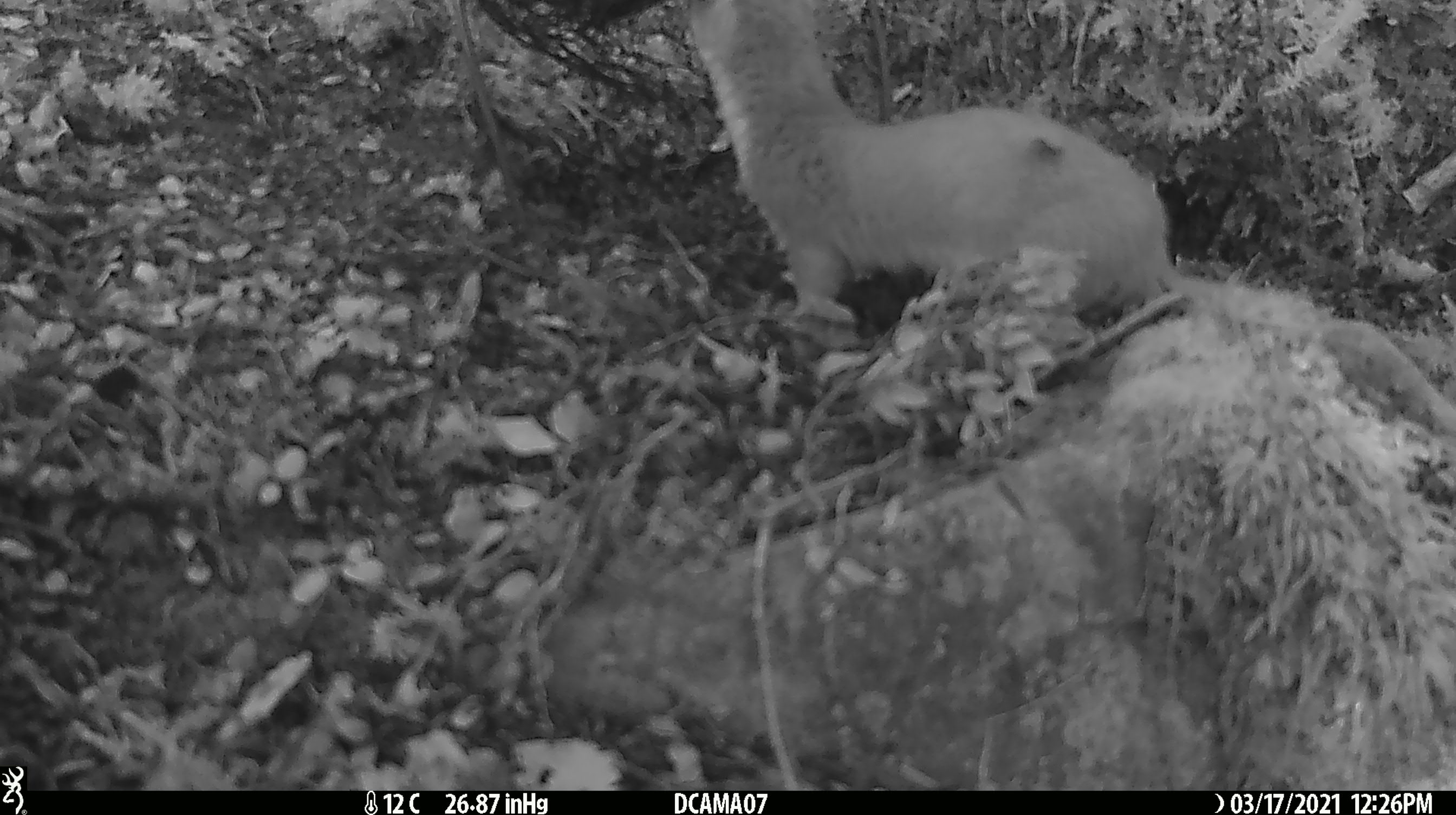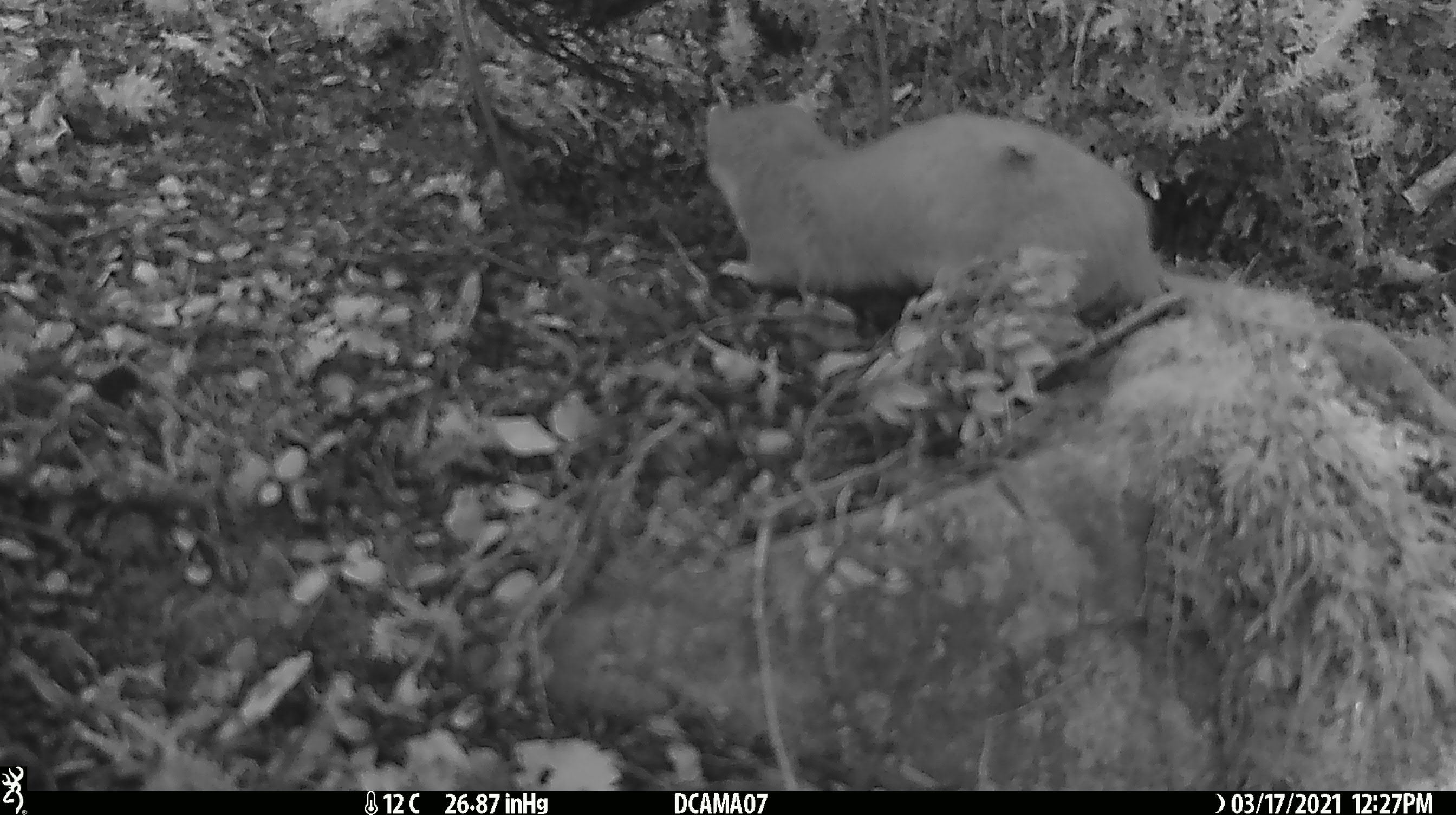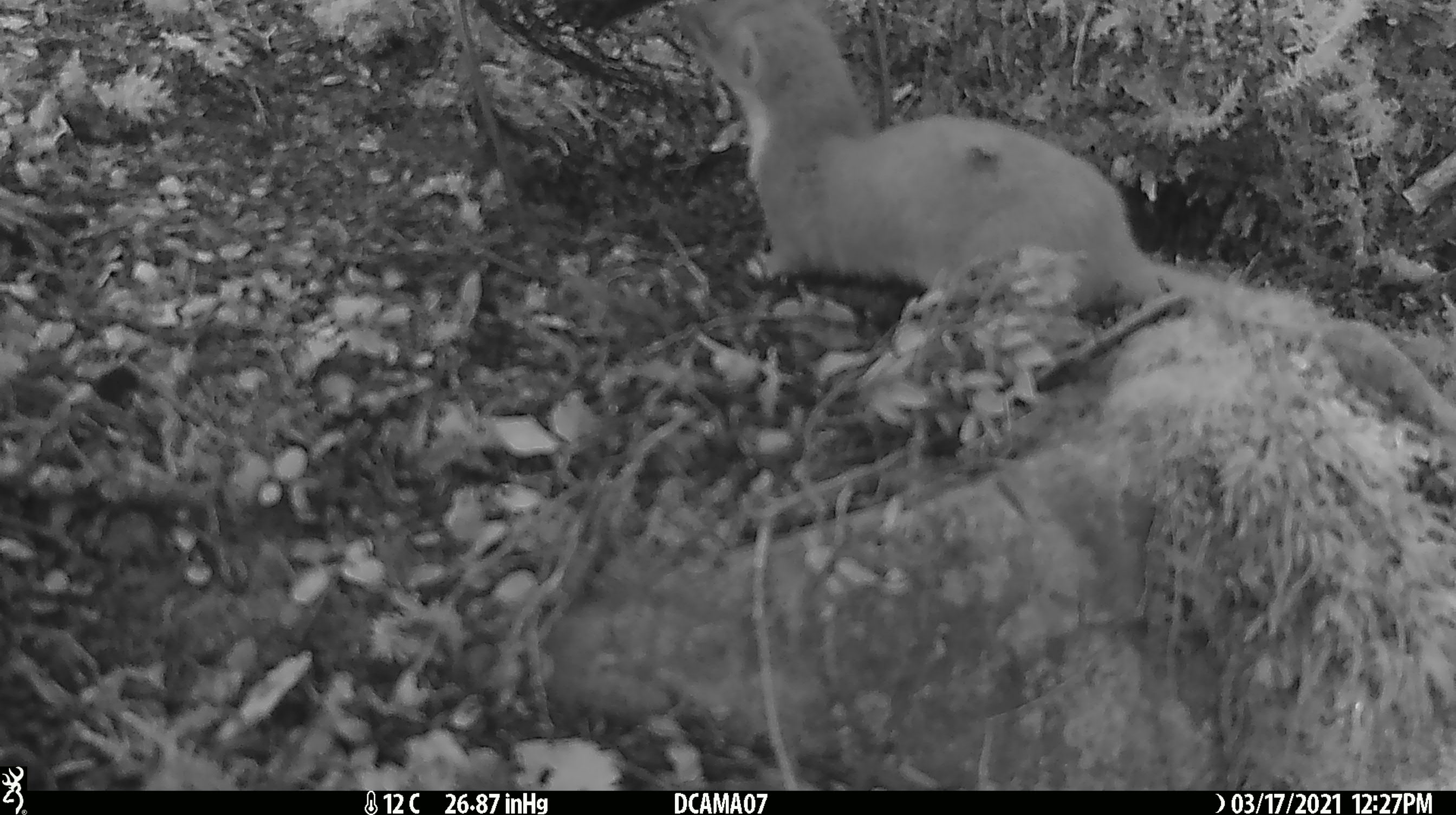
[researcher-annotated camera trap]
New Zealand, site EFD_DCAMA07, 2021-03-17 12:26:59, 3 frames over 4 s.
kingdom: Animalia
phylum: Chordata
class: Mammalia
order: Carnivora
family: Mustelidae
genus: Mustela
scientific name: Mustela erminea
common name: stoat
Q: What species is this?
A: Stoat (Mustela erminea).